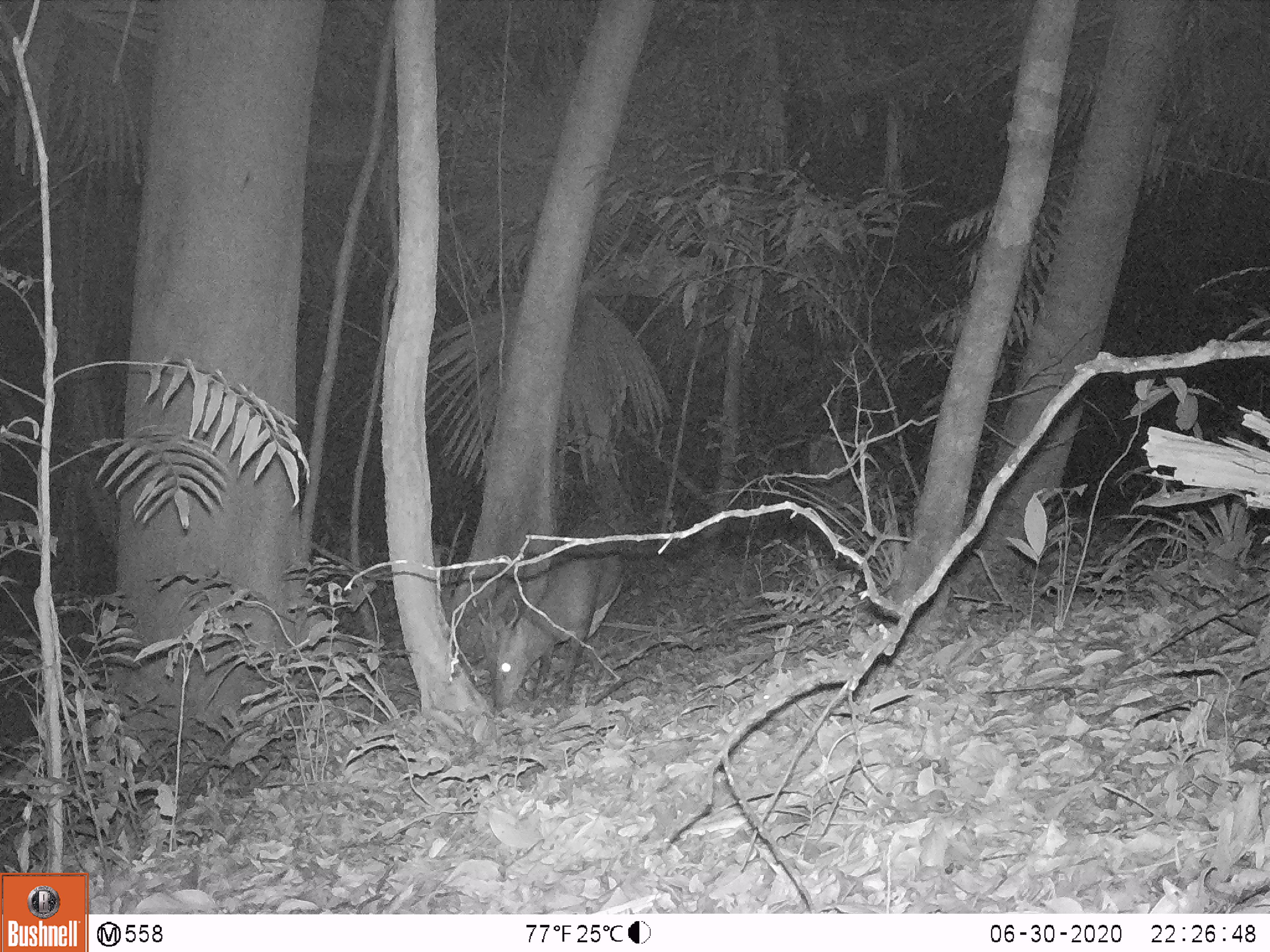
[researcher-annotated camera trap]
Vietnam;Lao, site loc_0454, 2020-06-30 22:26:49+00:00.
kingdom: Animalia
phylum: Chordata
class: Mammalia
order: Artiodactyla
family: Cervidae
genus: Muntiacus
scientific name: Muntiacus vuquangensis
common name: large-antlered muntjac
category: large antlered muntjac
Large antlered muntjac (large-antlered muntjac) (Muntiacus vuquangensis). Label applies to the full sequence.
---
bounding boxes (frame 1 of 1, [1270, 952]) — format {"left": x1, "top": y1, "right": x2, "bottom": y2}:
large antlered muntjac: {"left": 478, "top": 516, "right": 626, "bottom": 710}